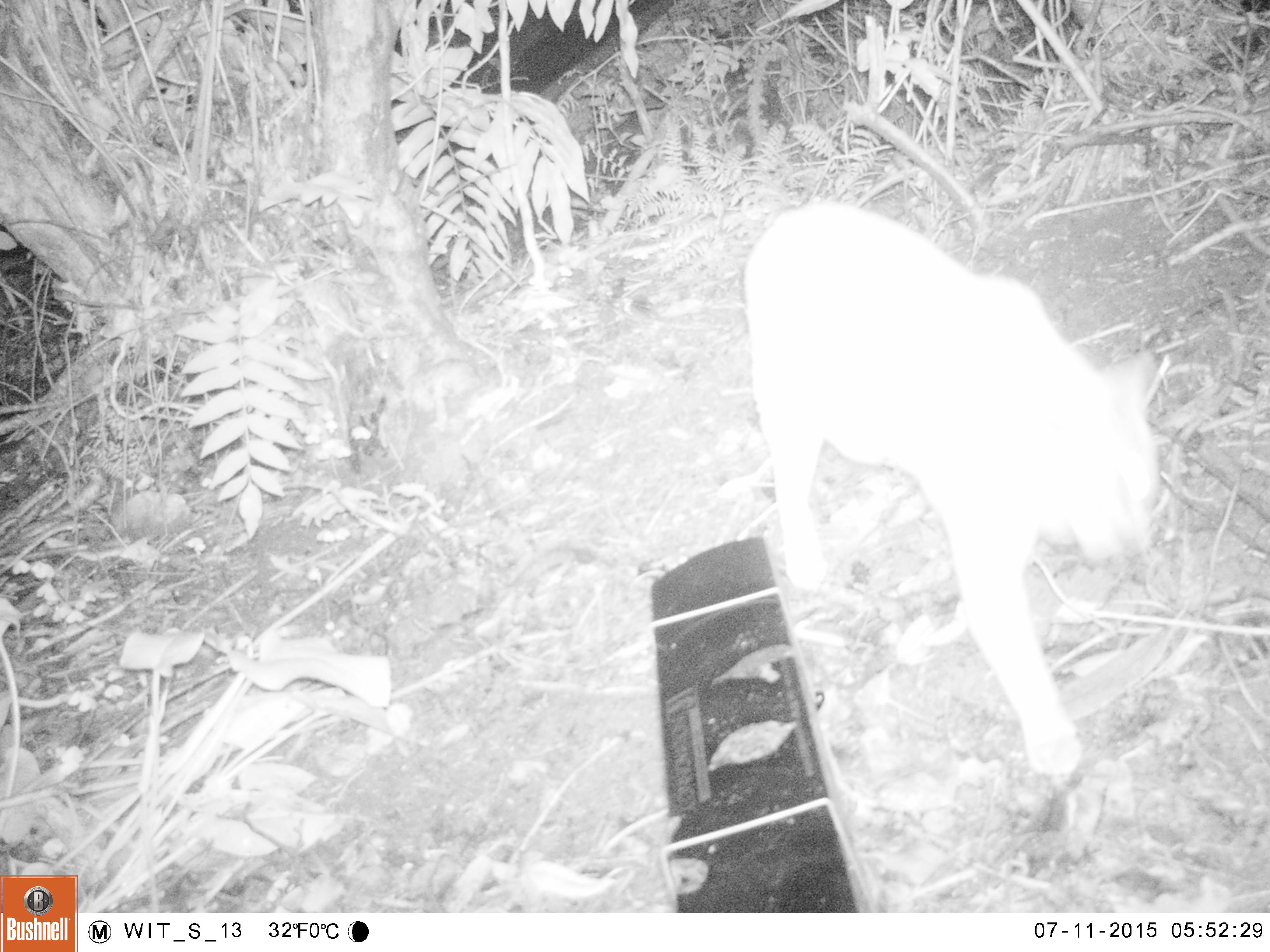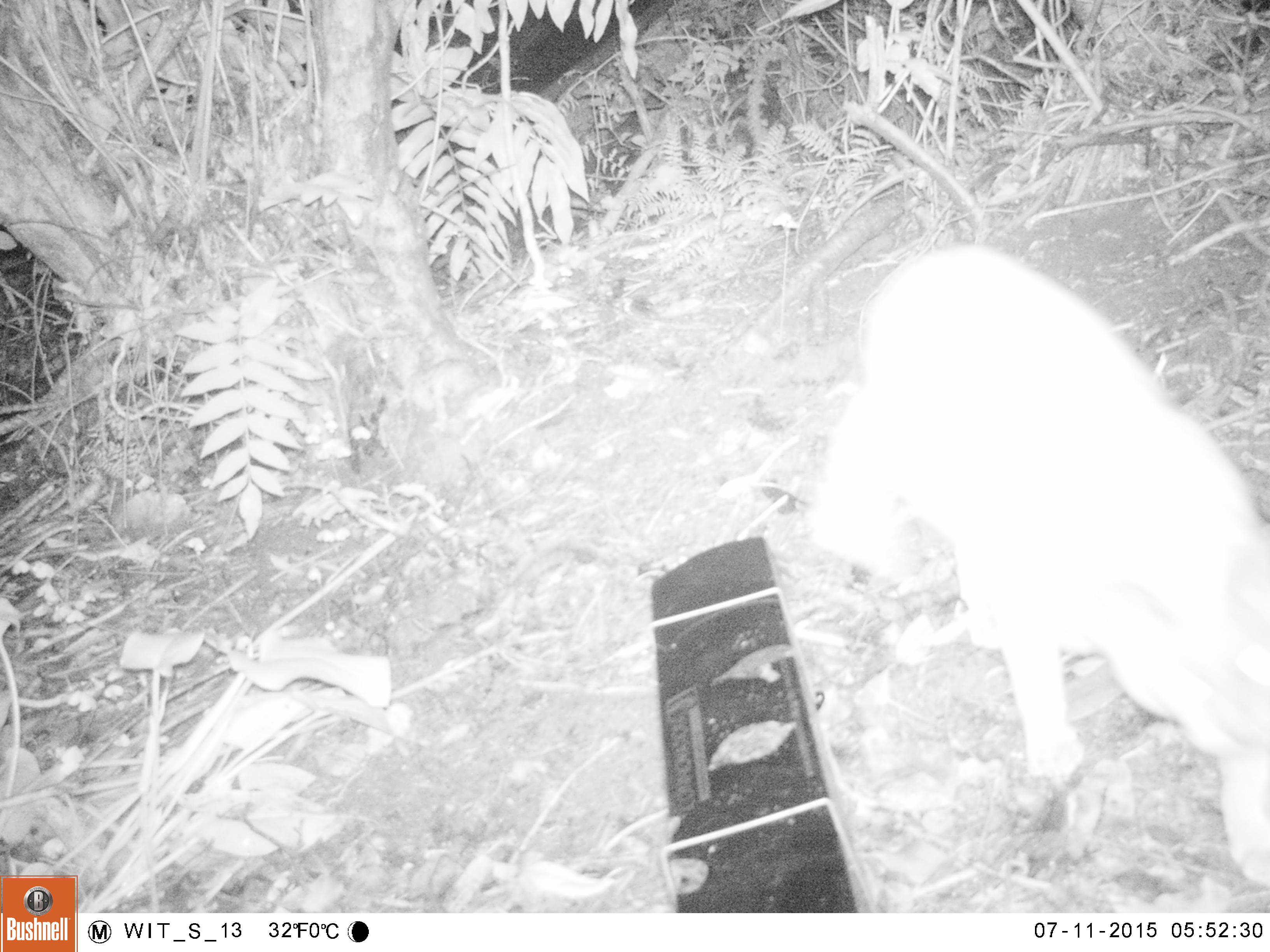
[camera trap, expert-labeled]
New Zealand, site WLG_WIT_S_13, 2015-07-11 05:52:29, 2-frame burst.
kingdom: Animalia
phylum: Chordata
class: Mammalia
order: Carnivora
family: Felidae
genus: Felis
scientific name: Felis catus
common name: domestic cat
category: cat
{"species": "cat (domestic cat) (Felis catus)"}